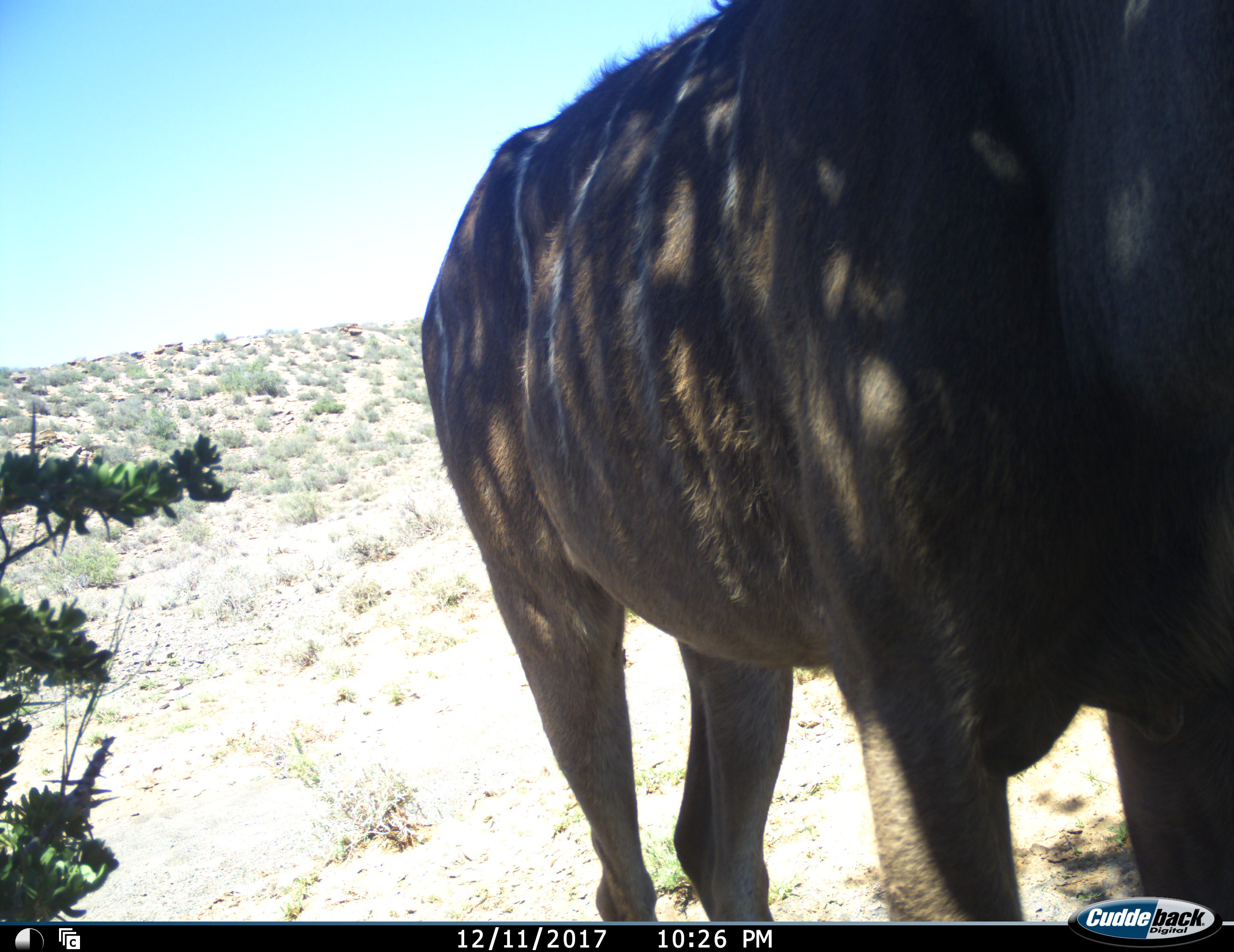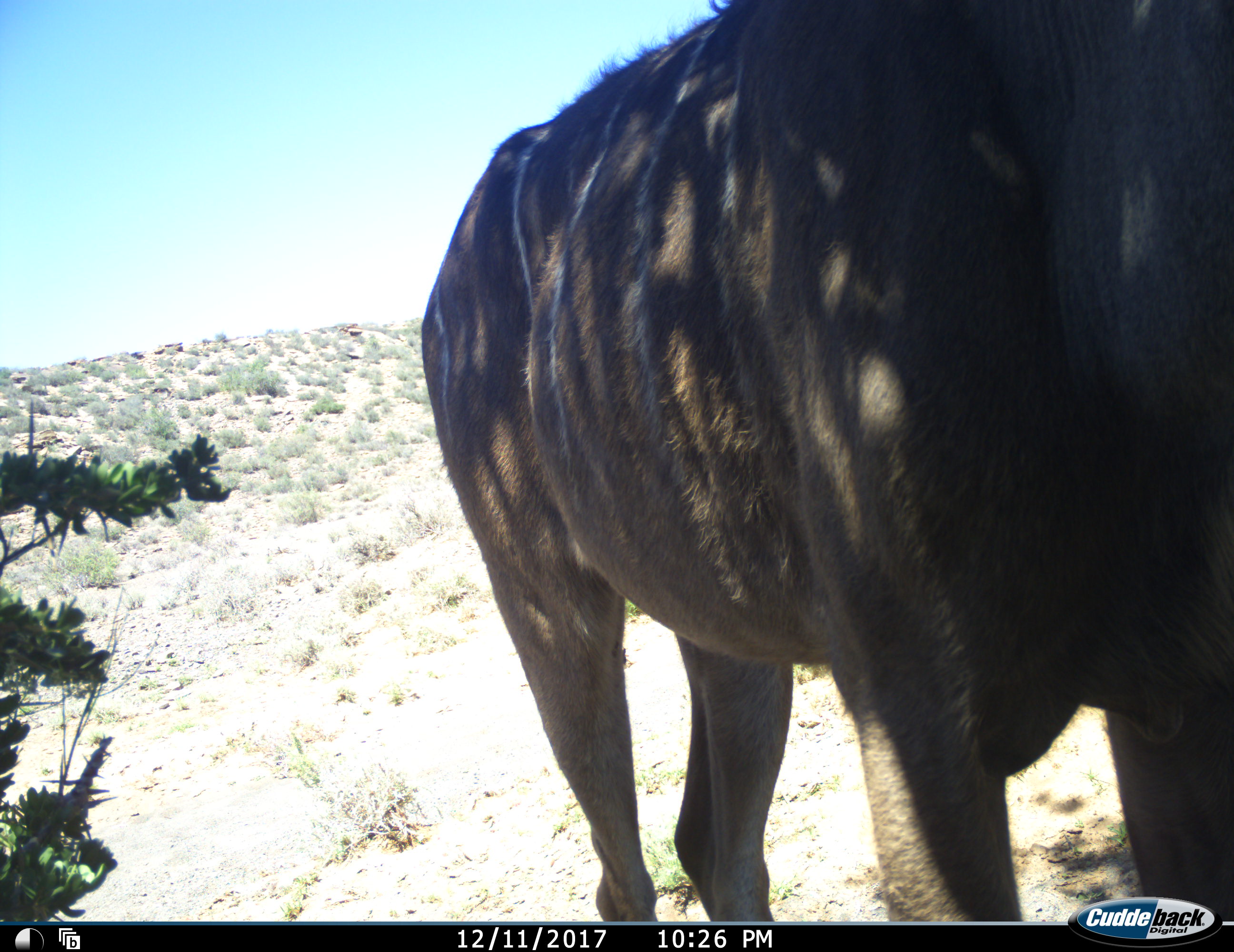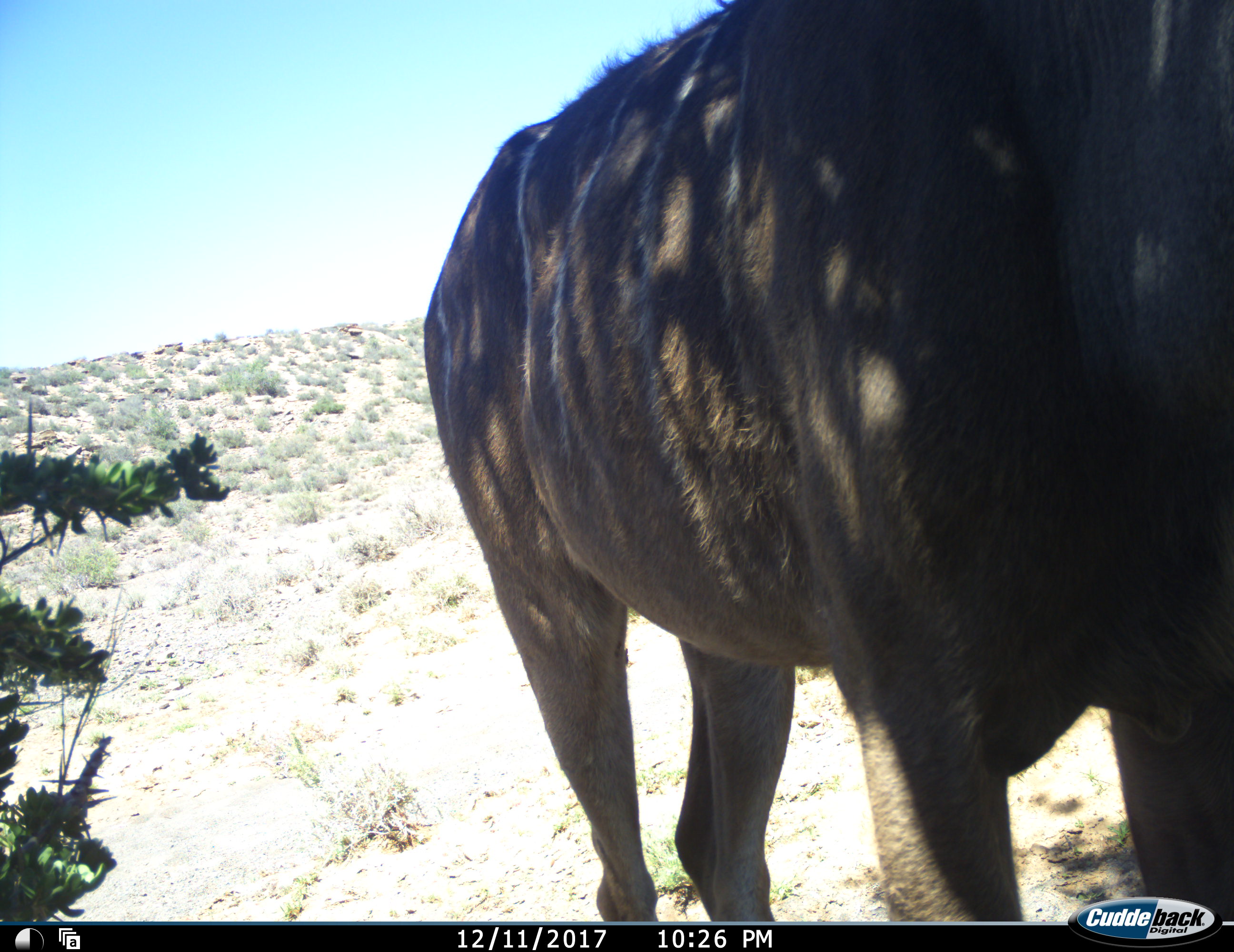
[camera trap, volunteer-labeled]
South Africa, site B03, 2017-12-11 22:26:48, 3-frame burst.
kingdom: Animalia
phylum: Chordata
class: Mammalia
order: Artiodactyla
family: Bovidae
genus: Tragelaphus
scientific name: Tragelaphus strepsiceros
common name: greater kudu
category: kudu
Kudu (greater kudu) (Tragelaphus strepsiceros), count 1. Behavior (volunteer vote fractions): standing 88%, resting 12%, moving 0%, interacting 0%. Young present (vote fraction): 0%. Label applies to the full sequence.